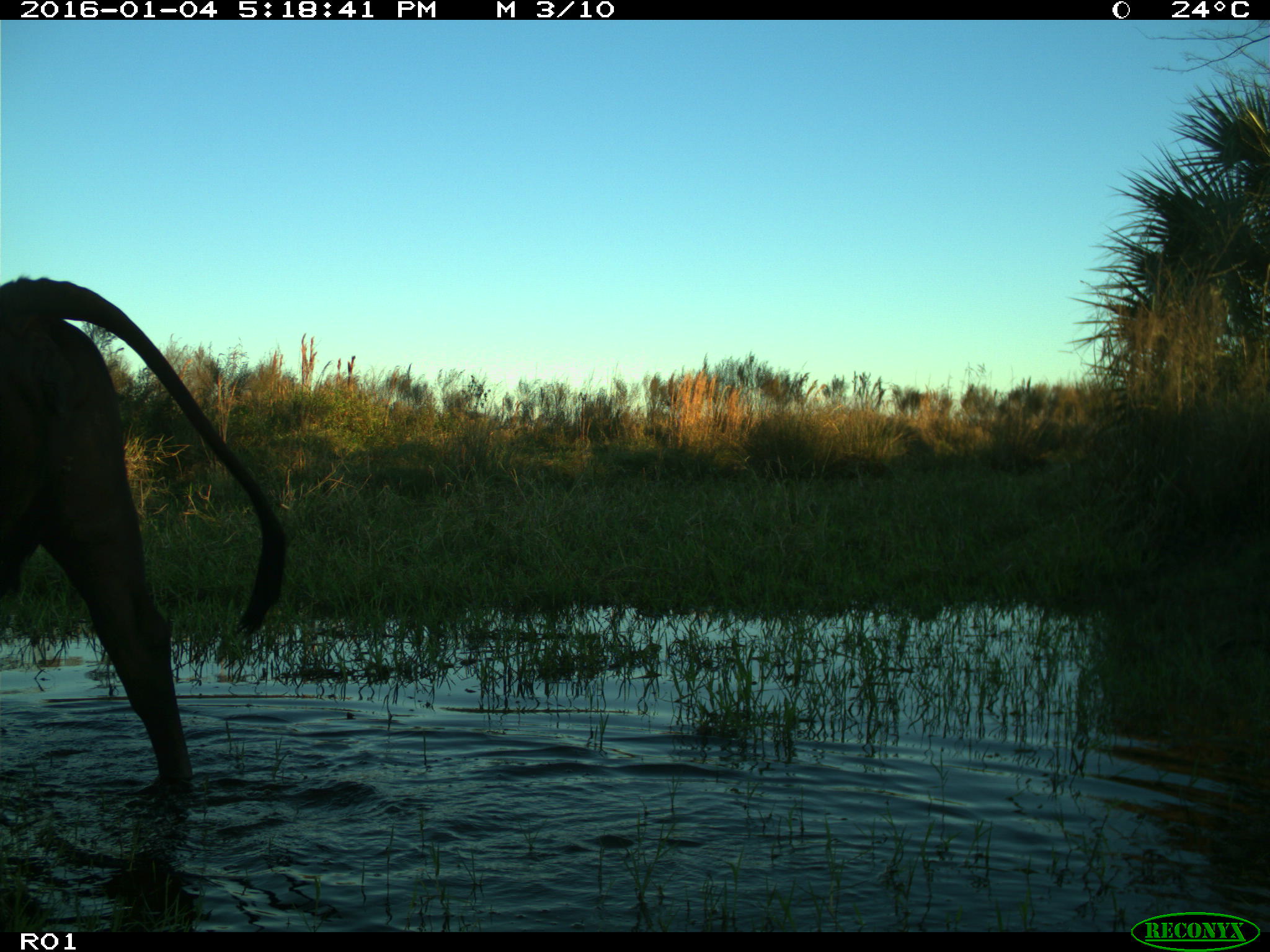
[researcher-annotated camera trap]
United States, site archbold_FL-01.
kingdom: Animalia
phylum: Chordata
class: Mammalia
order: Artiodactyla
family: Bovidae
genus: Bos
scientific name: Bos taurus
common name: domestic cow